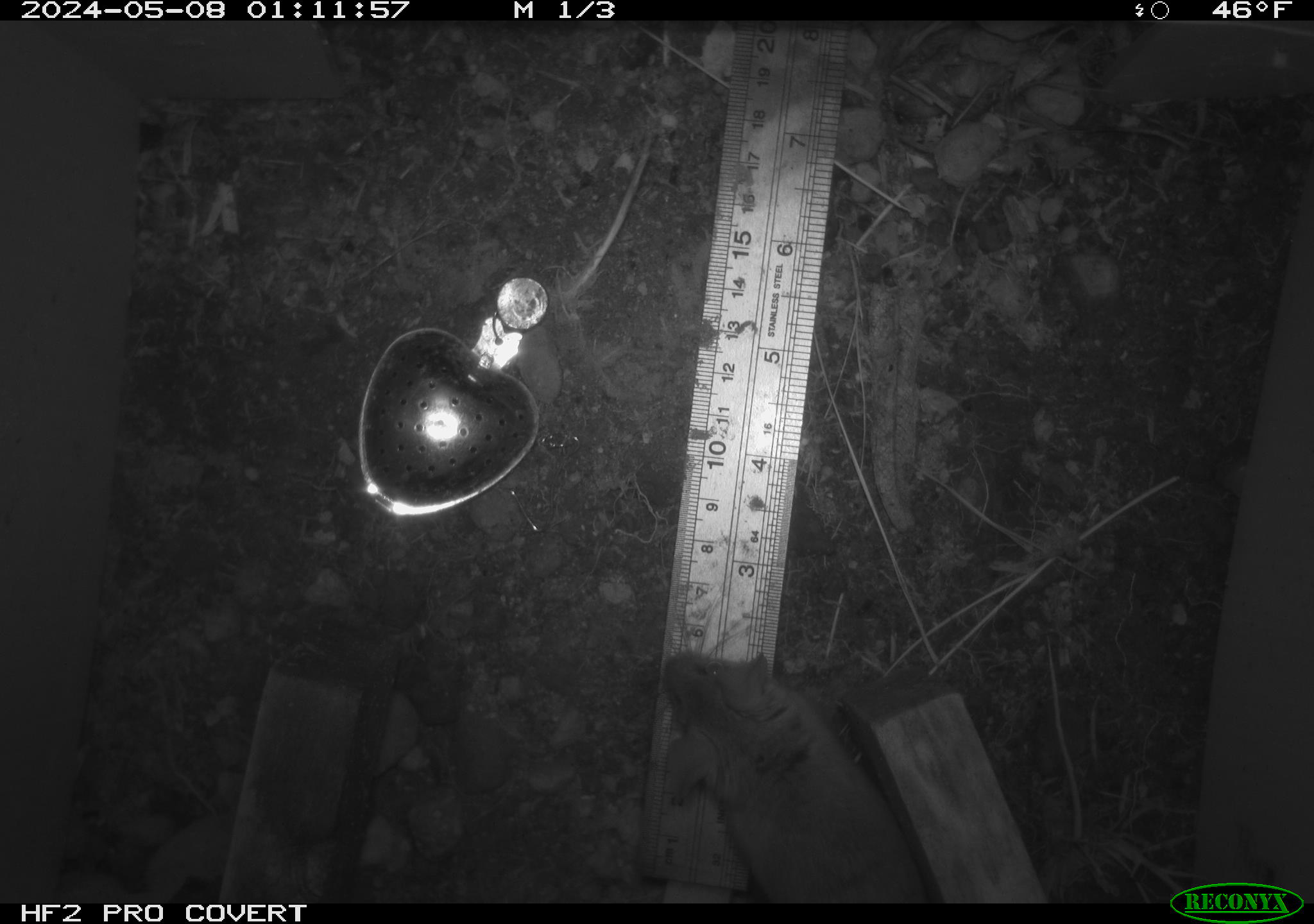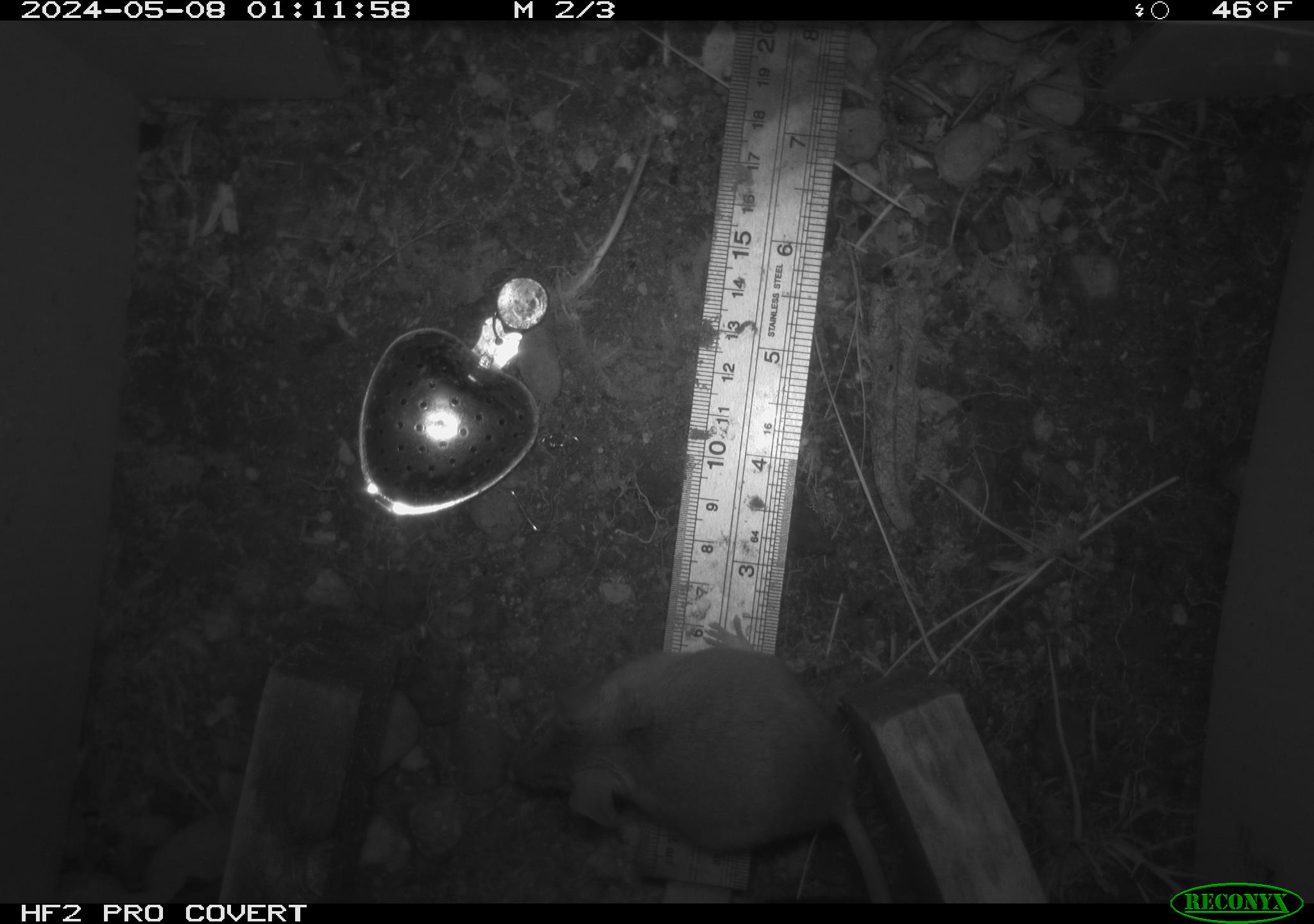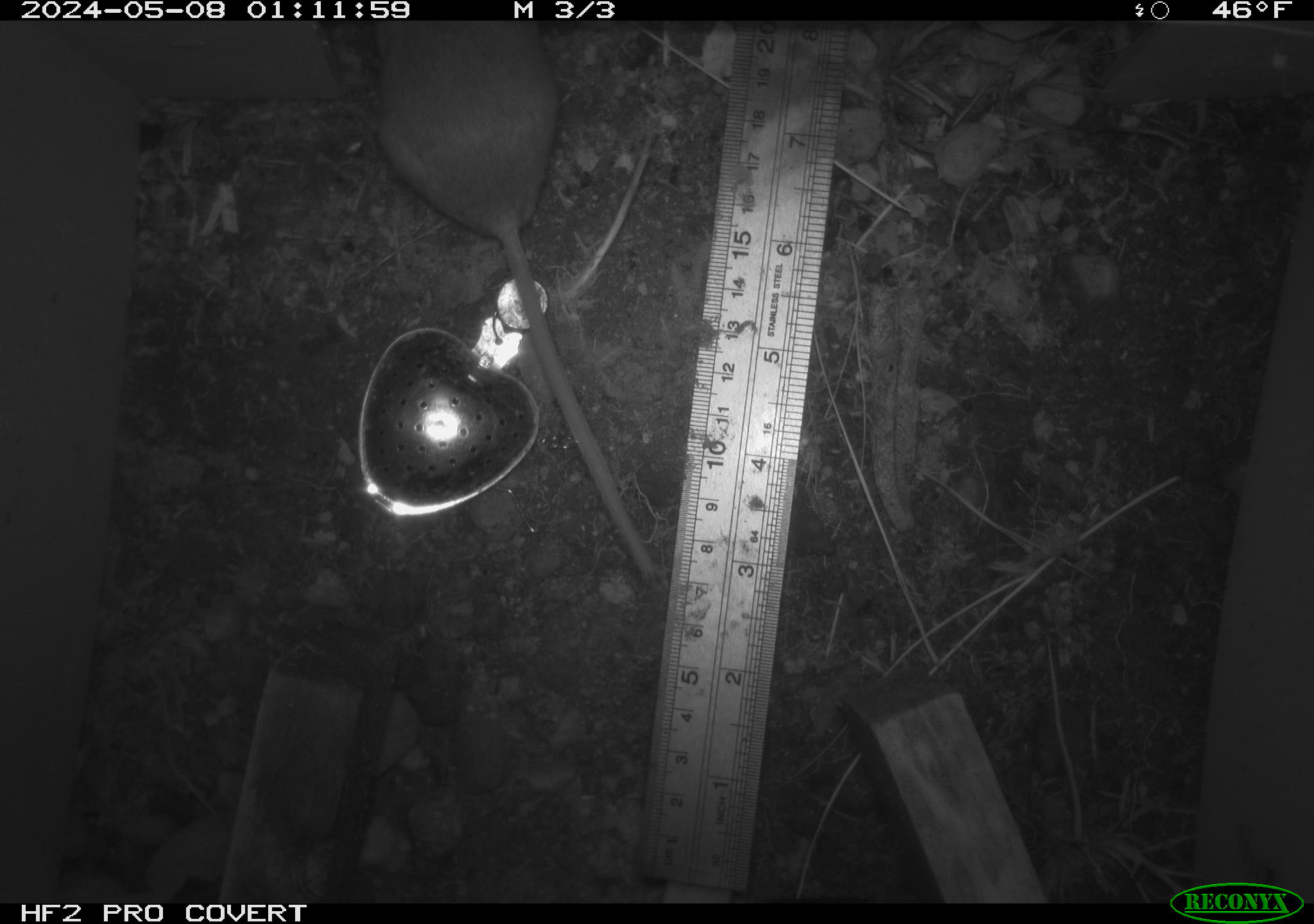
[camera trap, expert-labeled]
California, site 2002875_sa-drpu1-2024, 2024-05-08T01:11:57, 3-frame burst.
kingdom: Animalia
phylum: Chordata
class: Mammalia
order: Rodentia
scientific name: Rodentia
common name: mouse species